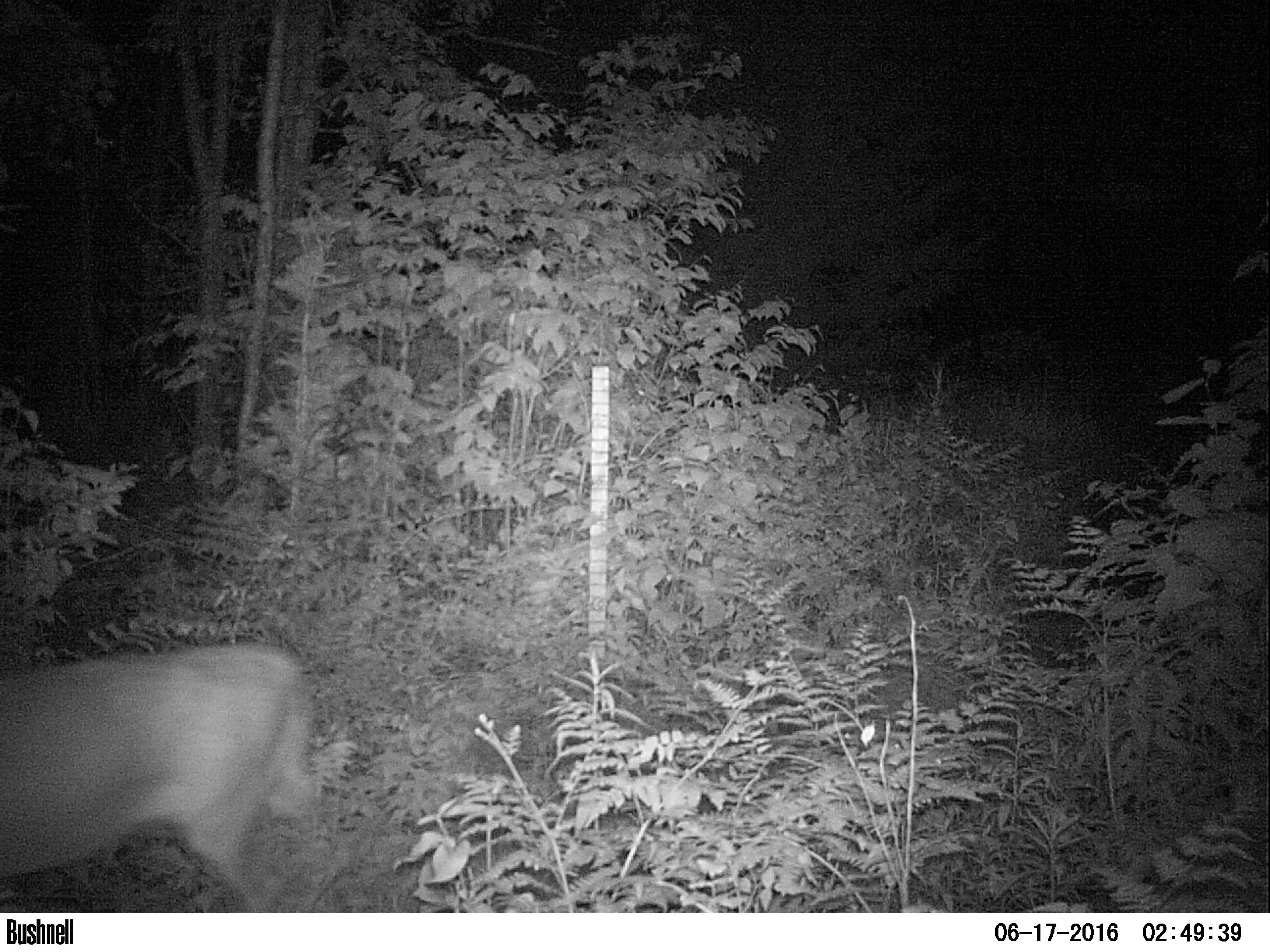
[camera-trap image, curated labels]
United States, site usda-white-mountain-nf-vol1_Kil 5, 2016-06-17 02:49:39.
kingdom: Animalia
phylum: Chordata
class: Mammalia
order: Artiodactyla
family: Cervidae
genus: Alces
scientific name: Alces alces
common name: moose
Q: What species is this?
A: Moose (Alces alces).